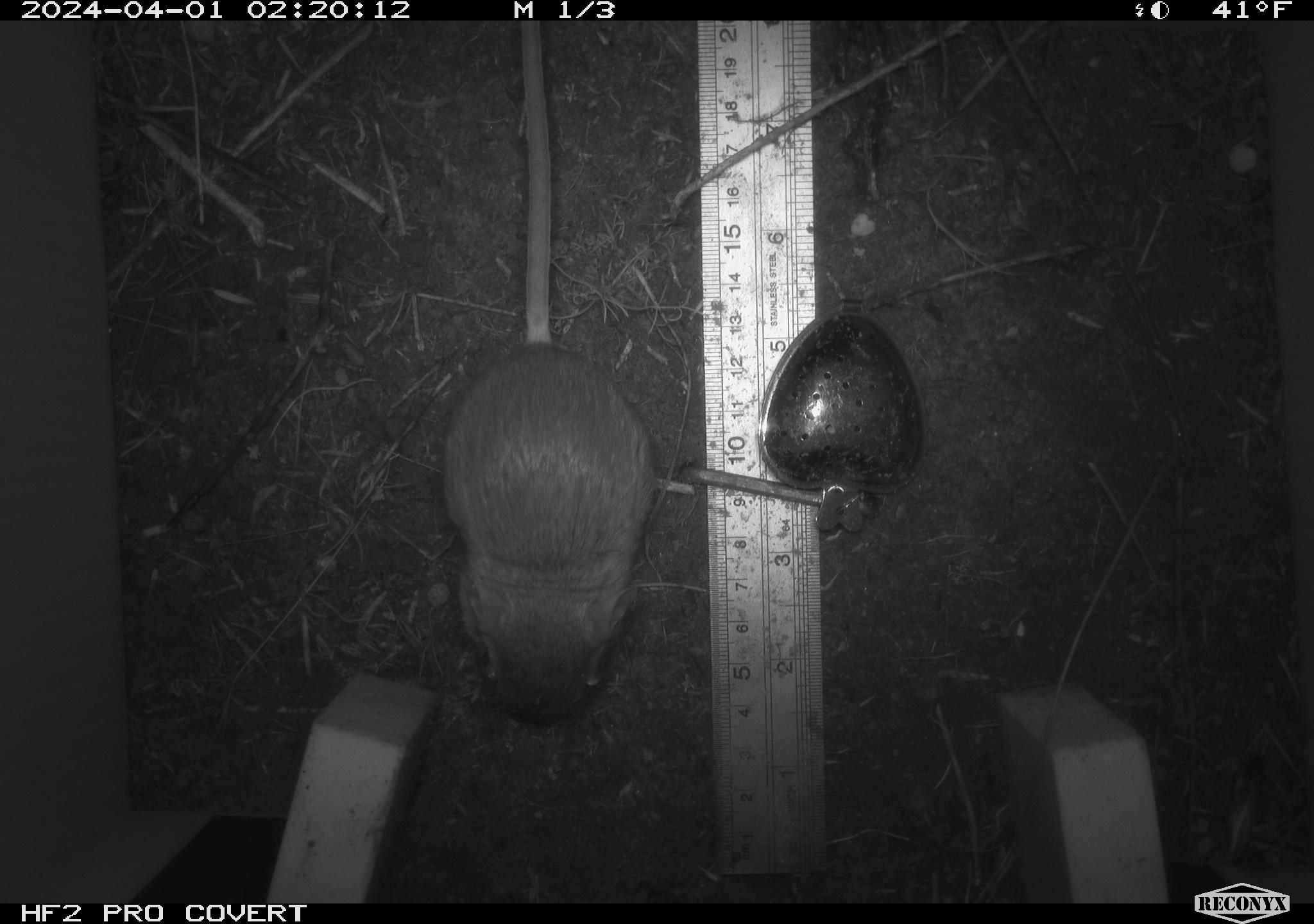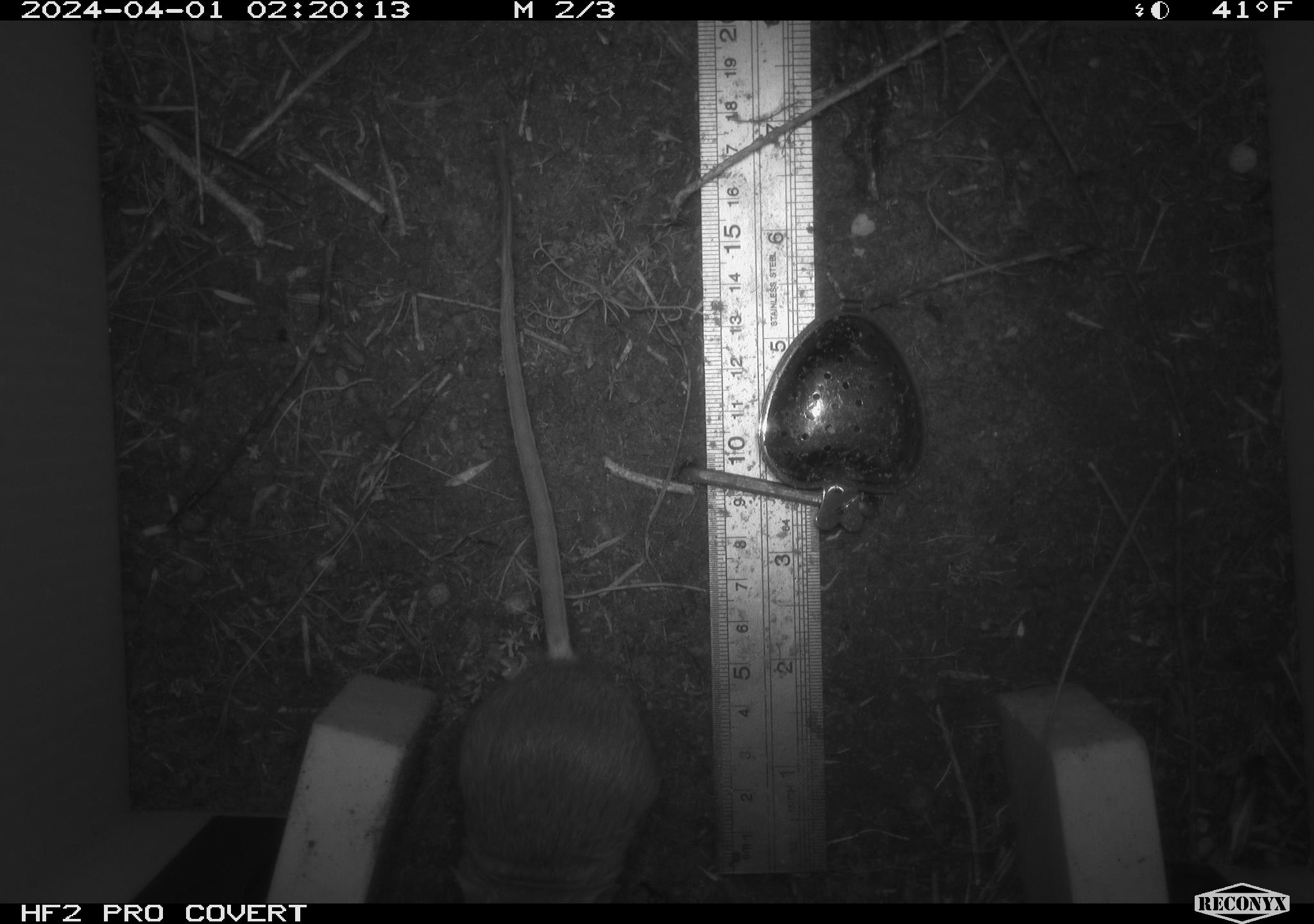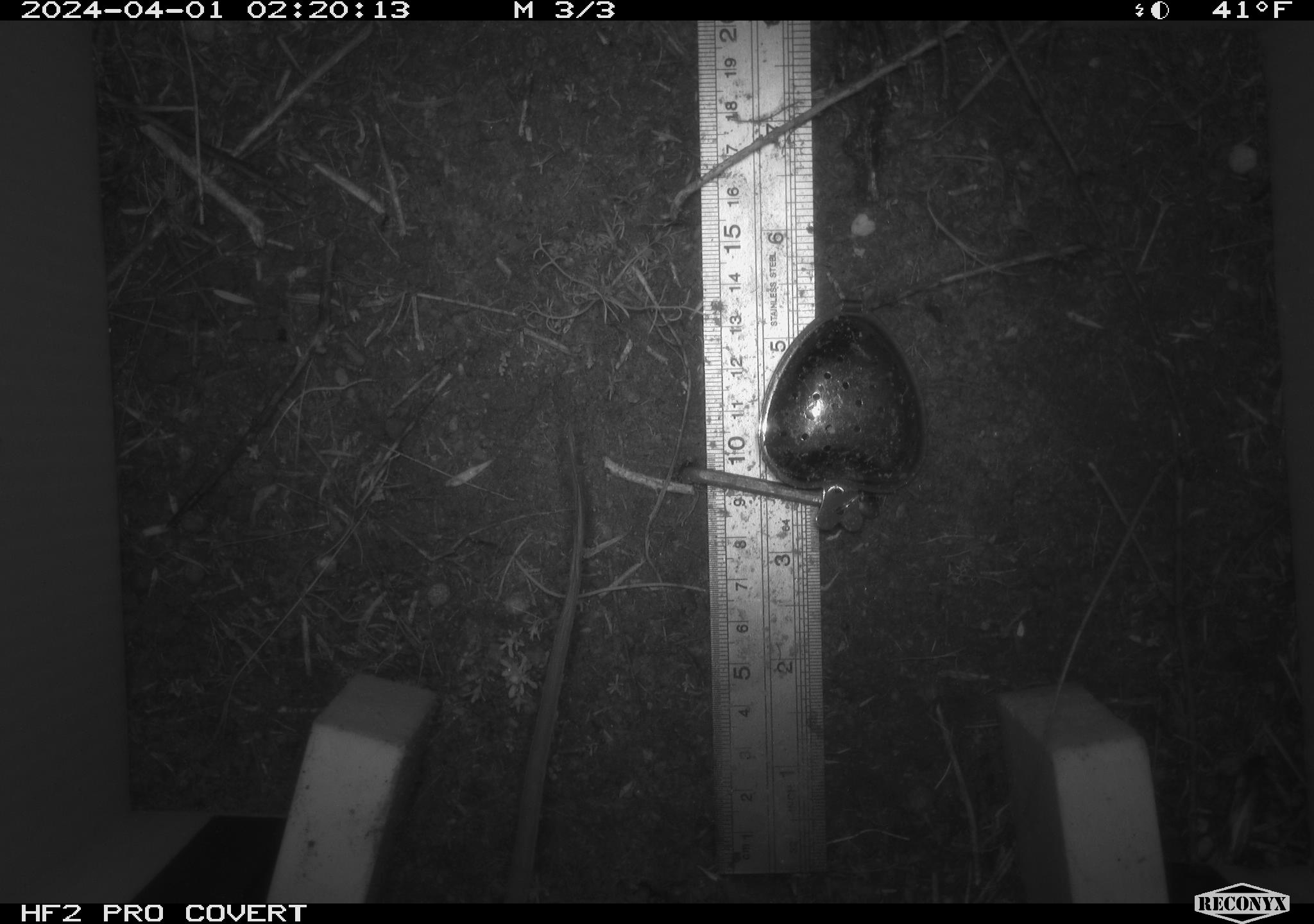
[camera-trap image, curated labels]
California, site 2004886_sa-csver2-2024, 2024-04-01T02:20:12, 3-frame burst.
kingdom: Animalia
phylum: Chordata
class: Mammalia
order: Rodentia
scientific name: Rodentia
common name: rodent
Rodent (Rodentia).